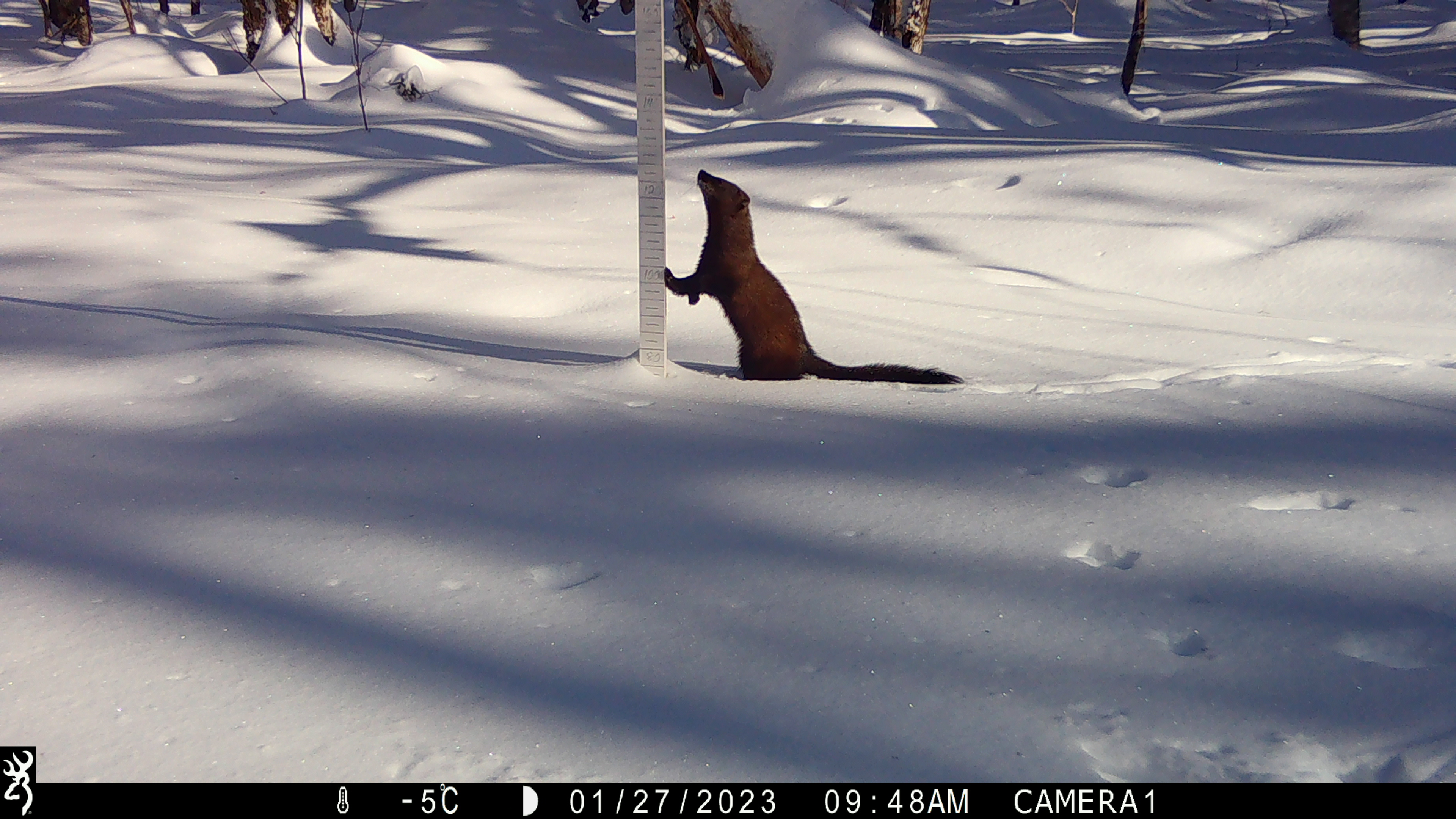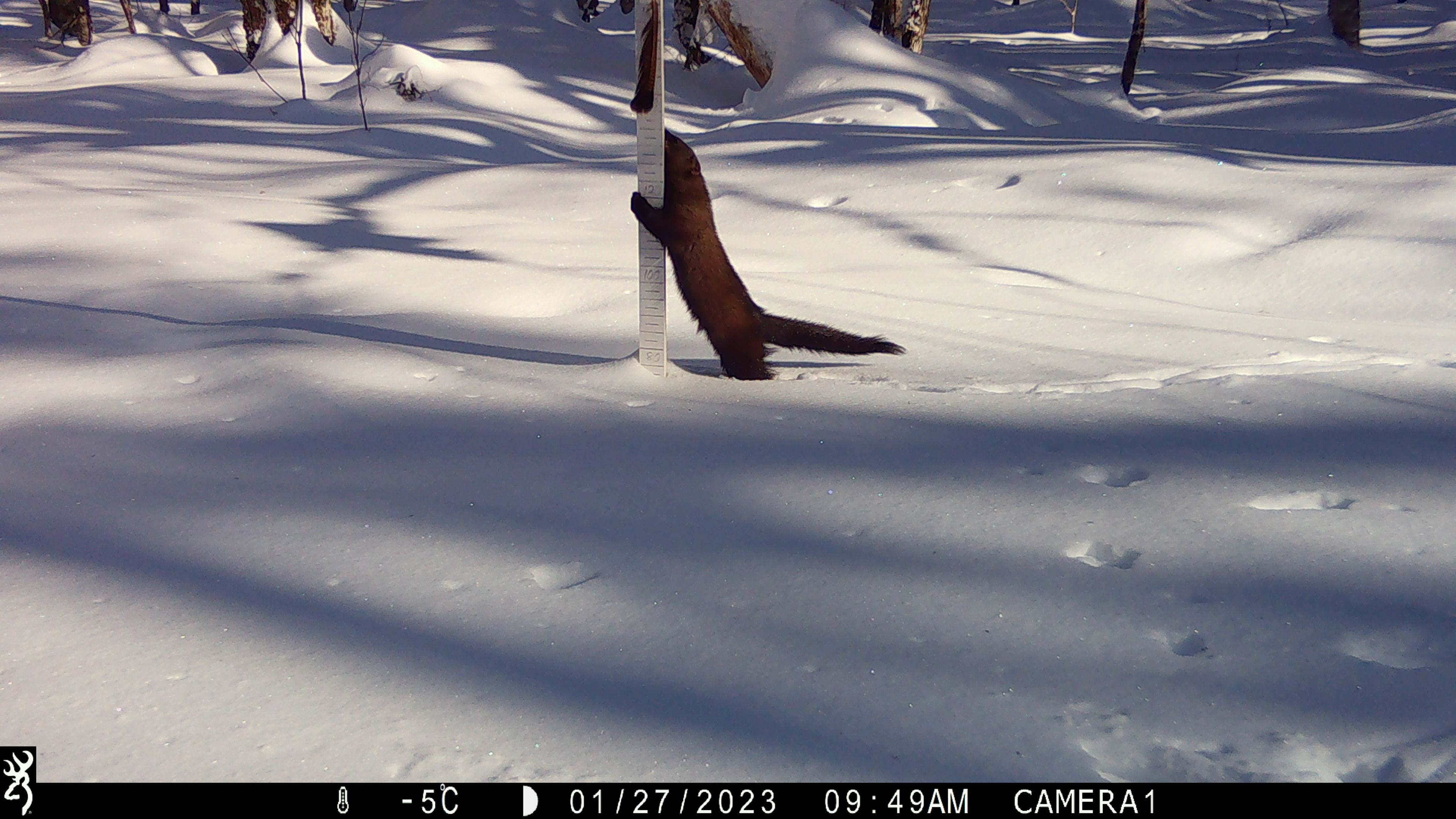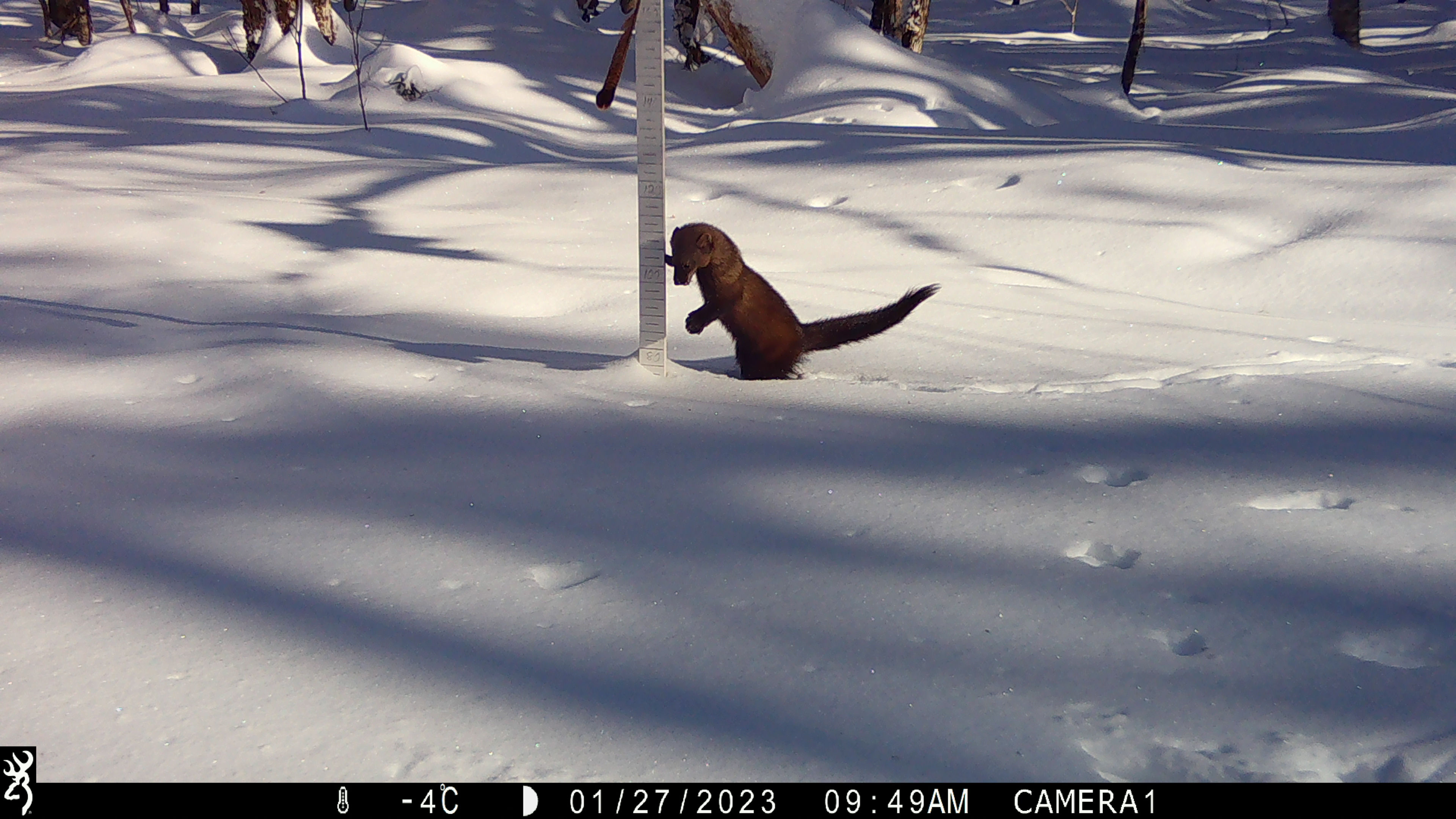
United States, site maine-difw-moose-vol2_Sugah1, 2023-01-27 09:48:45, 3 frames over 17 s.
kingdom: Animalia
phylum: Chordata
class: Mammalia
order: Carnivora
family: Mustelidae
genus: Pekania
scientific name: Pekania pennanti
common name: fisher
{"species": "fisher (Pekania pennanti)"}